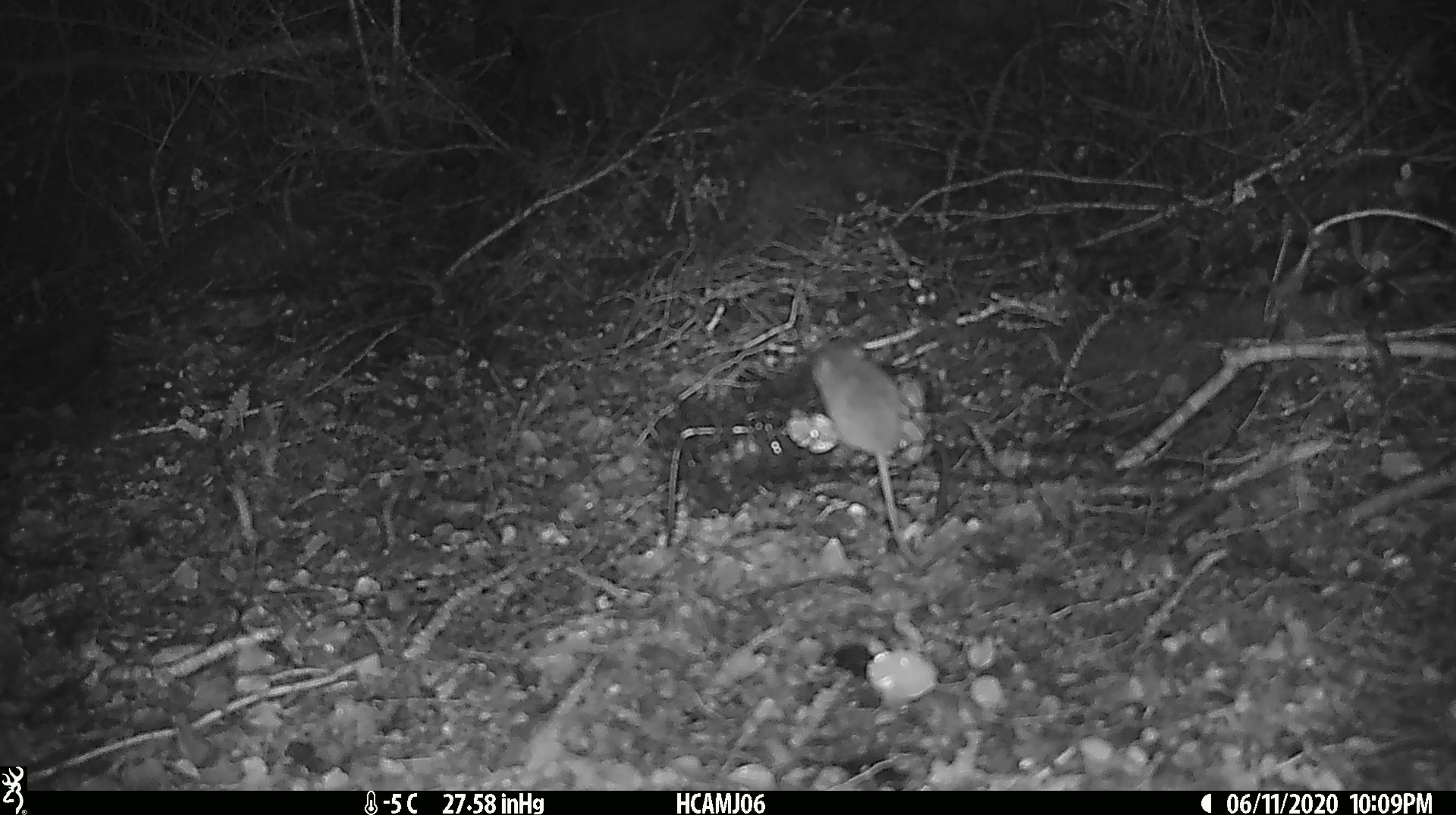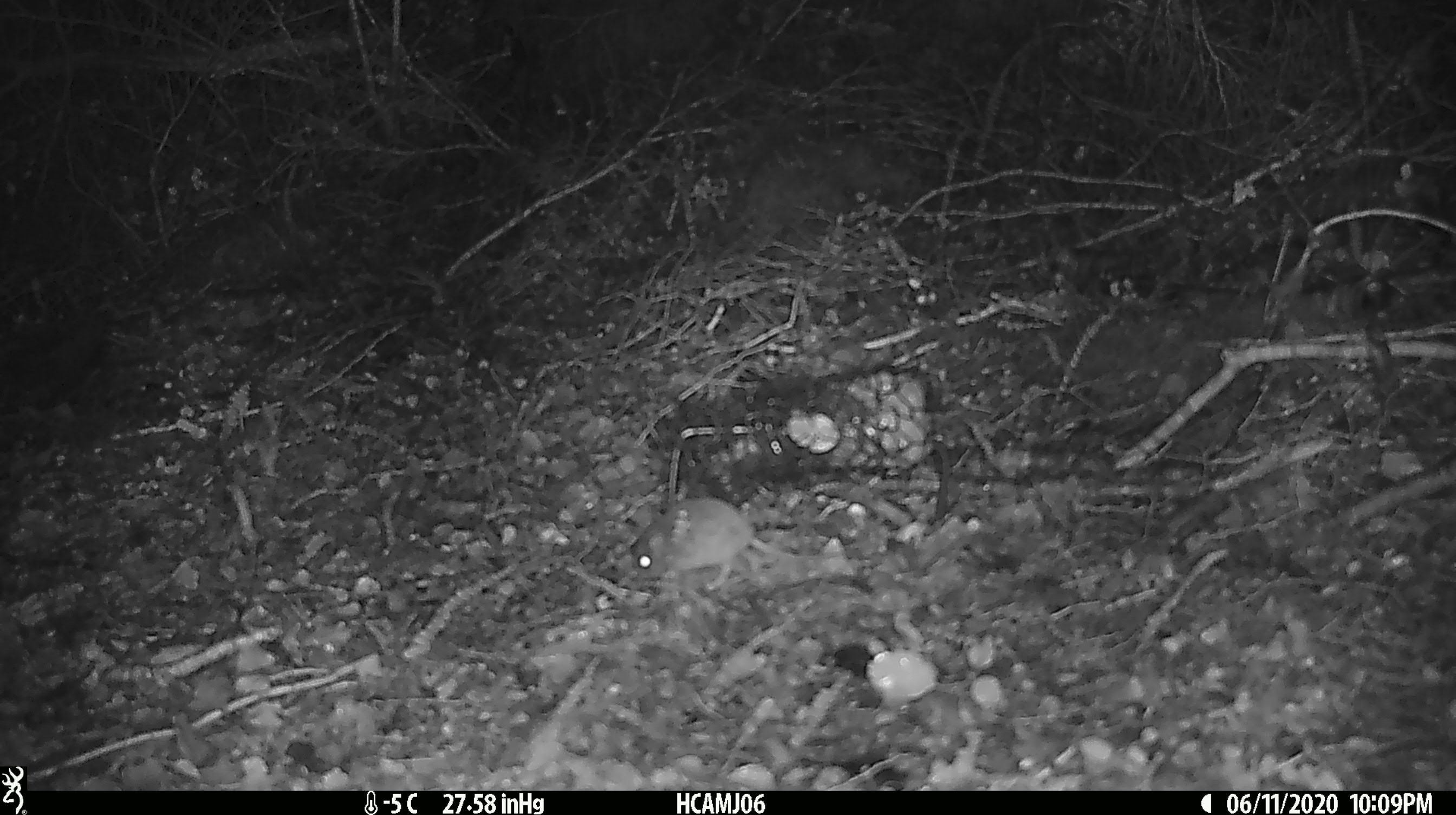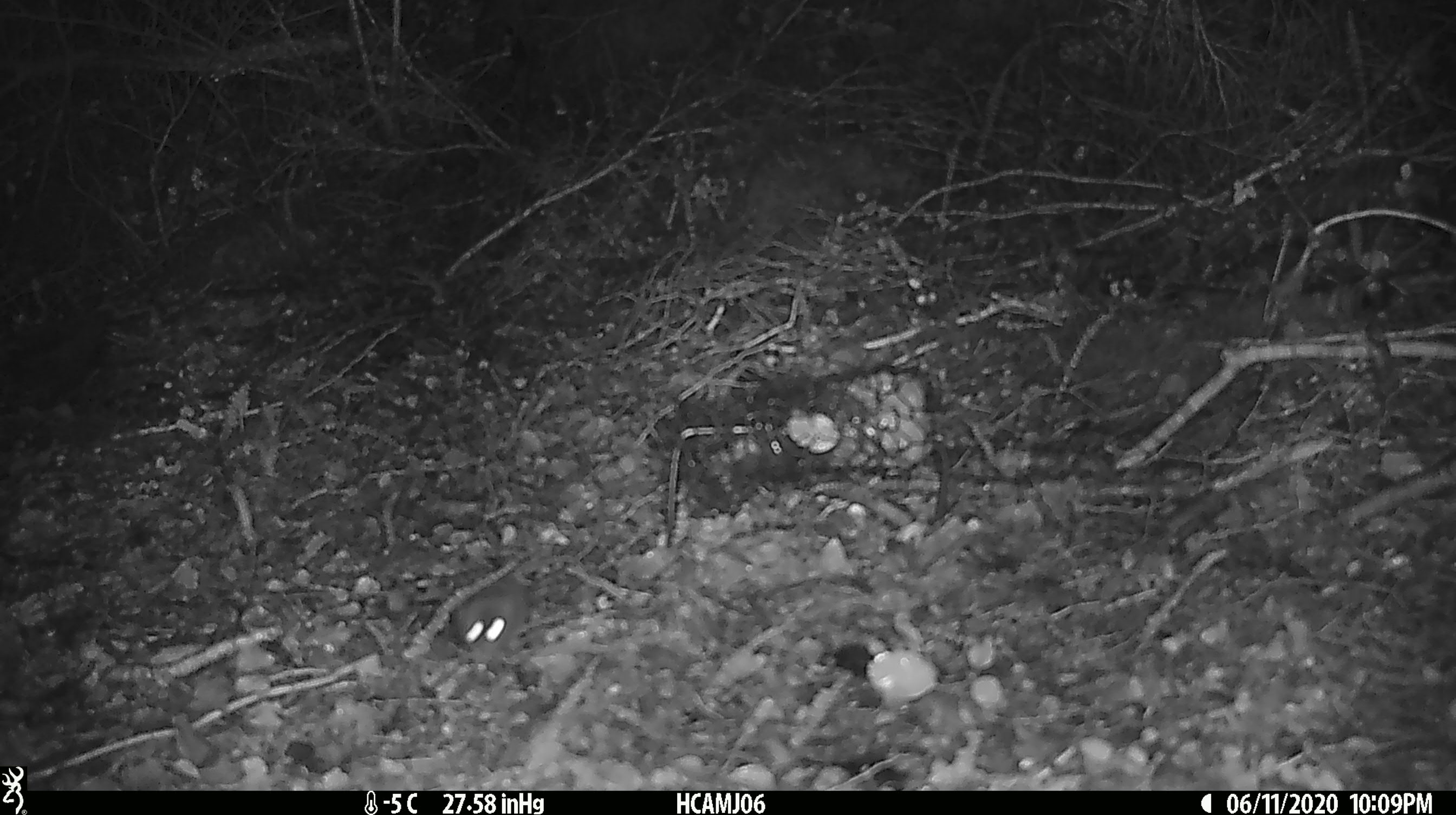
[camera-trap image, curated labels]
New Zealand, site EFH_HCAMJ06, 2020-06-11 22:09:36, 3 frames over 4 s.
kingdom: Animalia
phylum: Chordata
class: Mammalia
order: Rodentia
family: Muridae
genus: Mus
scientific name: Mus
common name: mouse